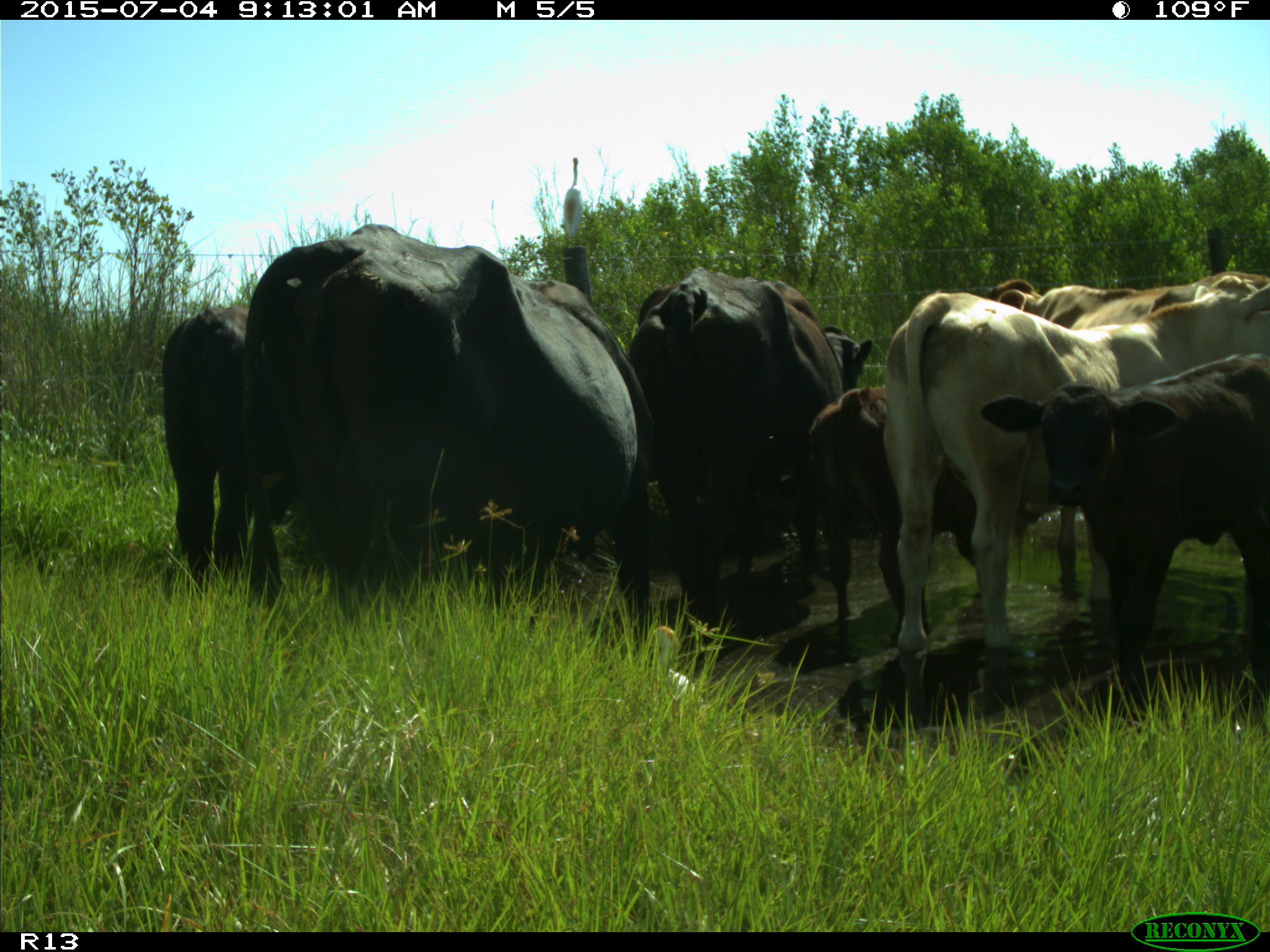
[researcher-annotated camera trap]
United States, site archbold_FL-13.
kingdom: Animalia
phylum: Chordata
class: Mammalia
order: Artiodactyla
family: Bovidae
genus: Bos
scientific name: Bos taurus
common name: domestic cow